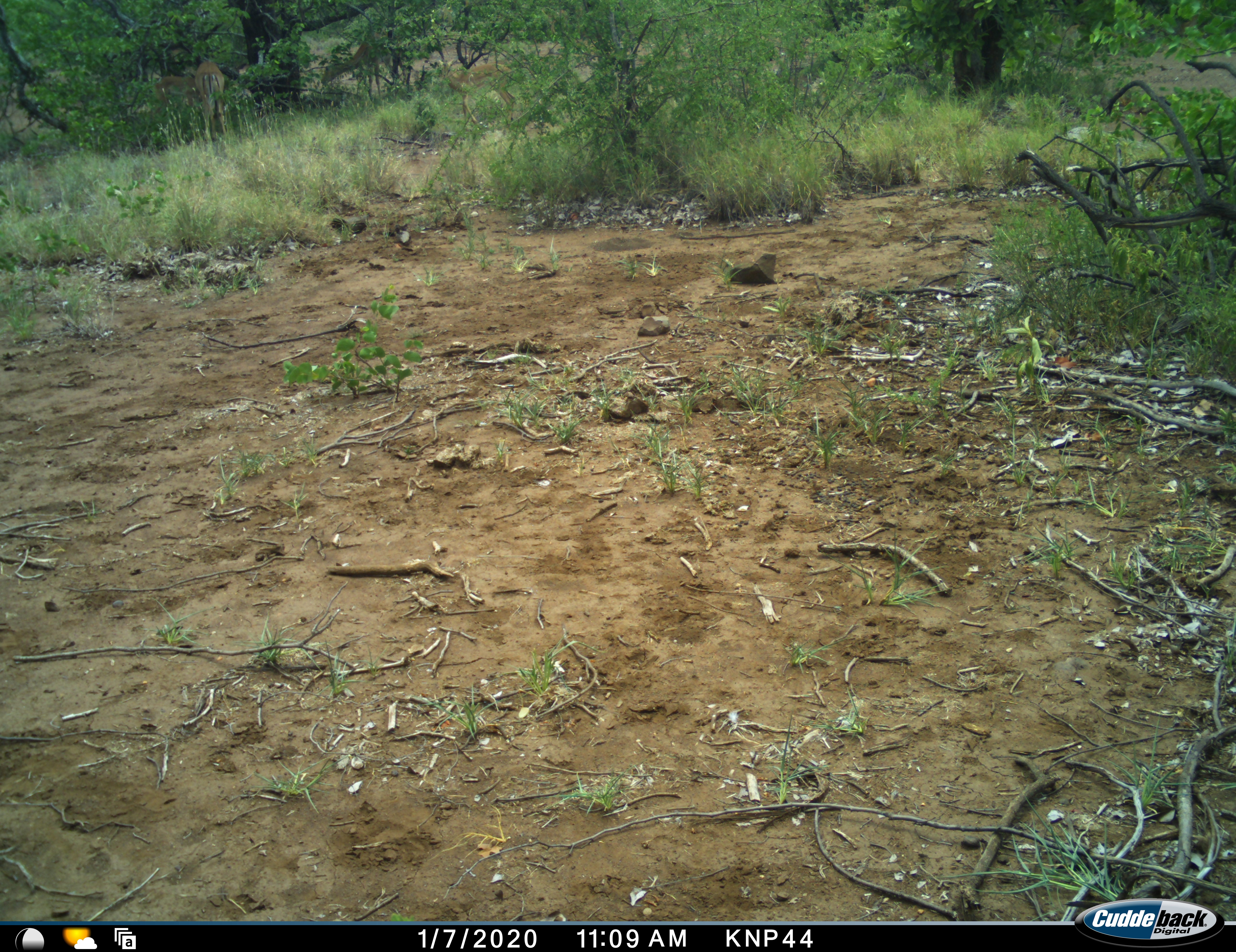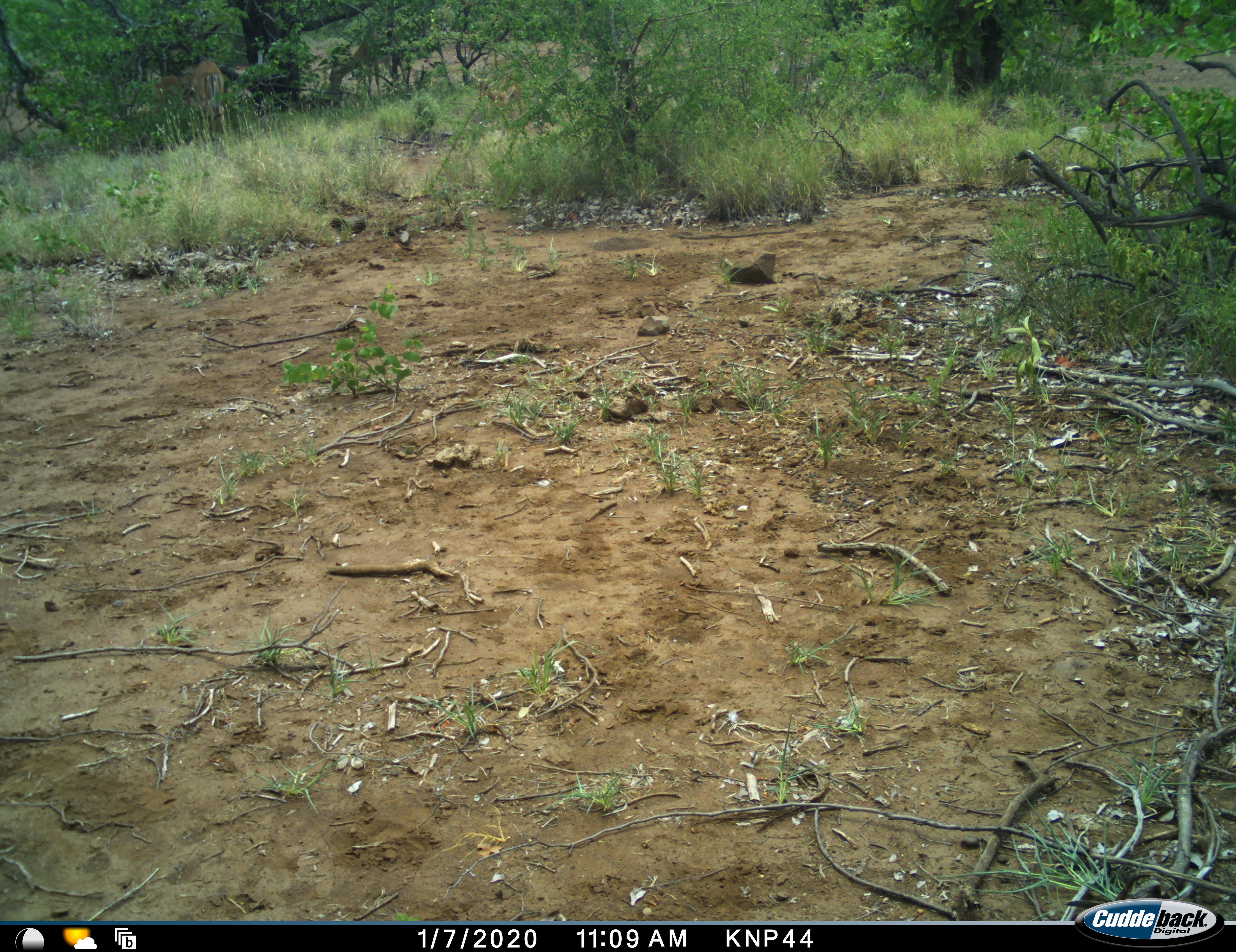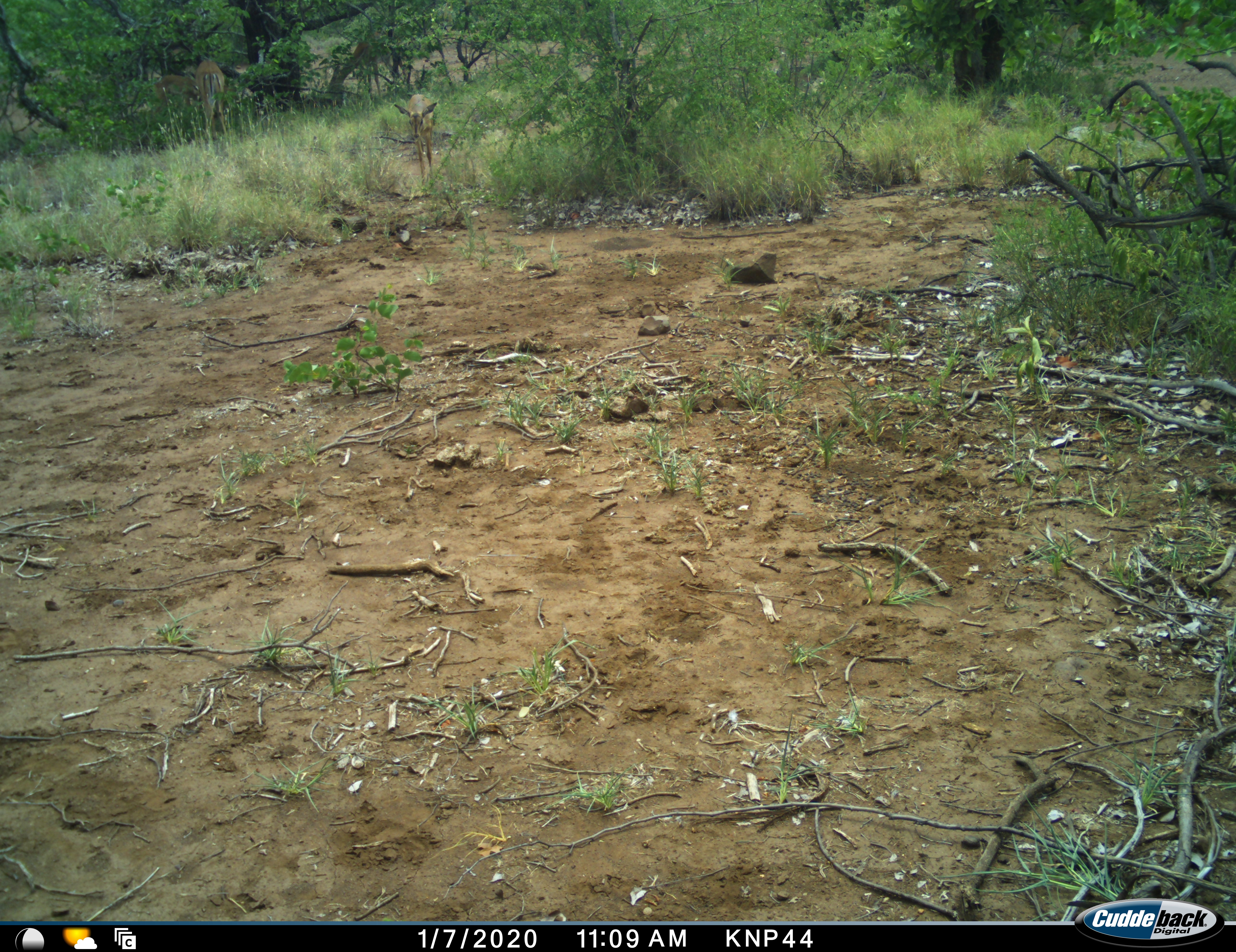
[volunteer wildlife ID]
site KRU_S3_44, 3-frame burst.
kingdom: Animalia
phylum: Chordata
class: Mammalia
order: Artiodactyla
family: Bovidae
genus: Aepyceros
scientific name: Aepyceros melampus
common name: impala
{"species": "impala (Aepyceros melampus)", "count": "3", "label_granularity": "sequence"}